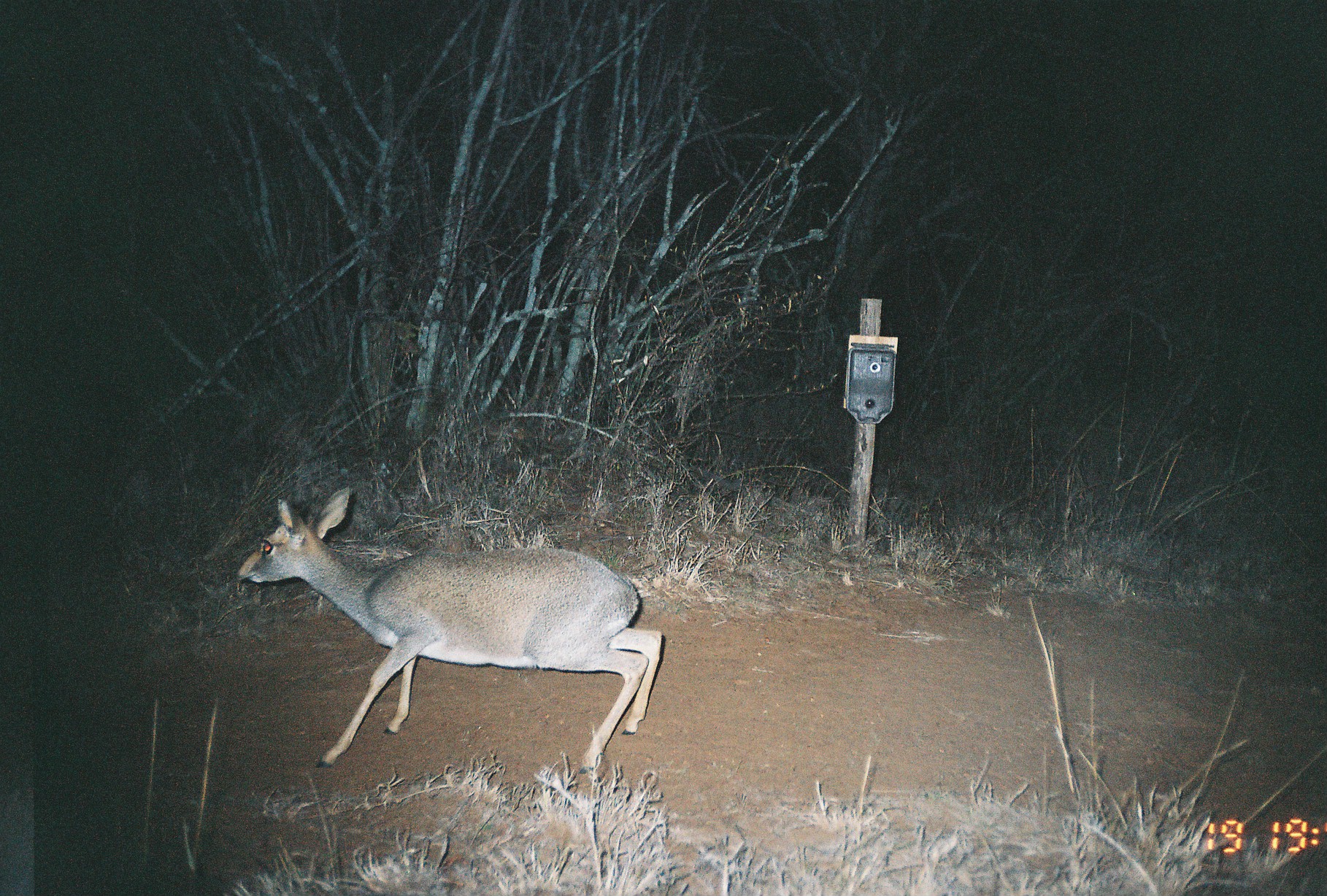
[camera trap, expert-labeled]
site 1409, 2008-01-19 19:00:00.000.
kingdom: Animalia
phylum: Chordata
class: Mammalia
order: Artiodactyla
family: Bovidae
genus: Madoqua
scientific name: Madoqua guentheri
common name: günther's dik-dik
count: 1